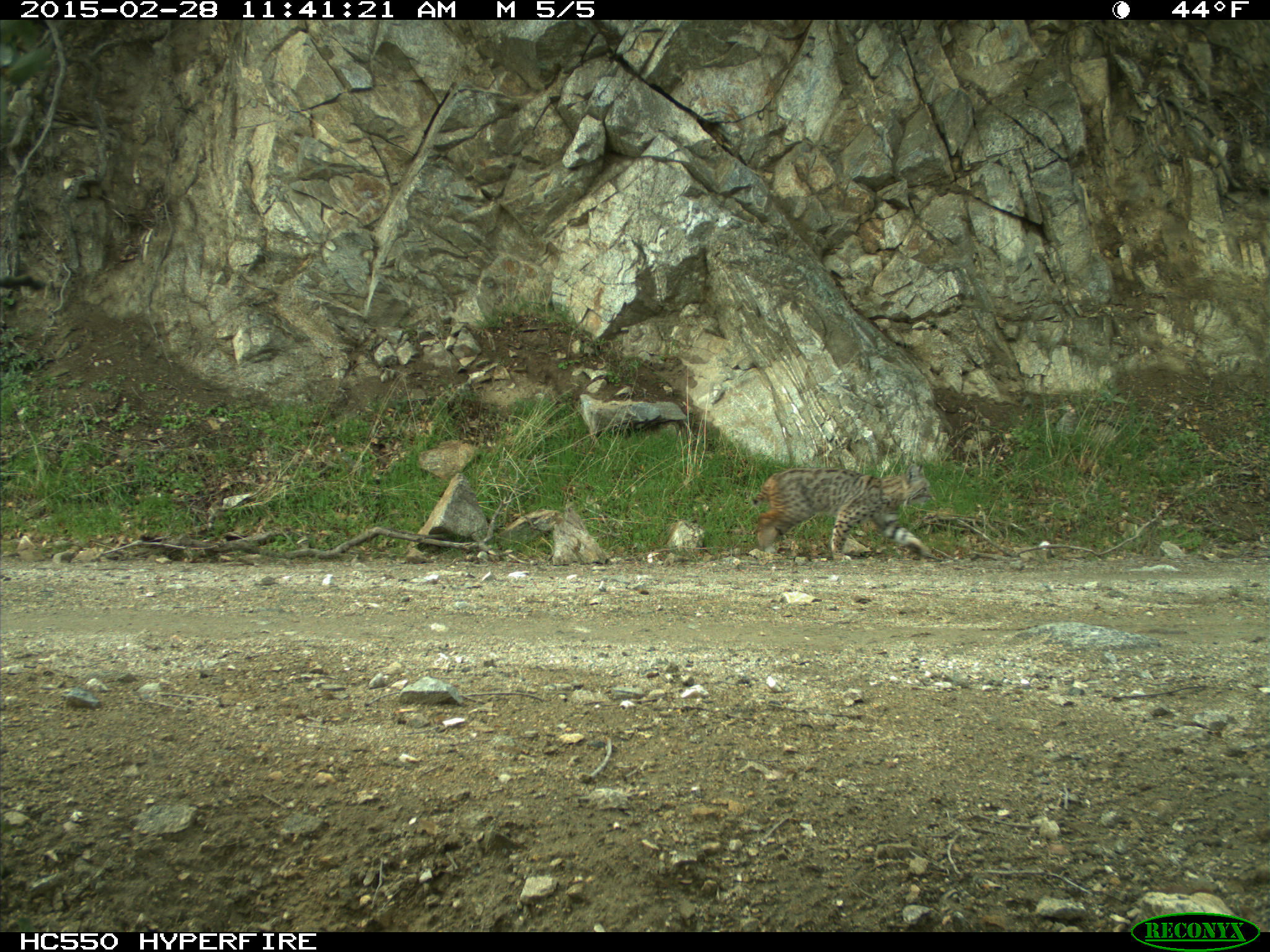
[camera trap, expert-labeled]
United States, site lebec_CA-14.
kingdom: Animalia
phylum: Chordata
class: Mammalia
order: Carnivora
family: Felidae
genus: Lynx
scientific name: Lynx rufus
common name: bobcat